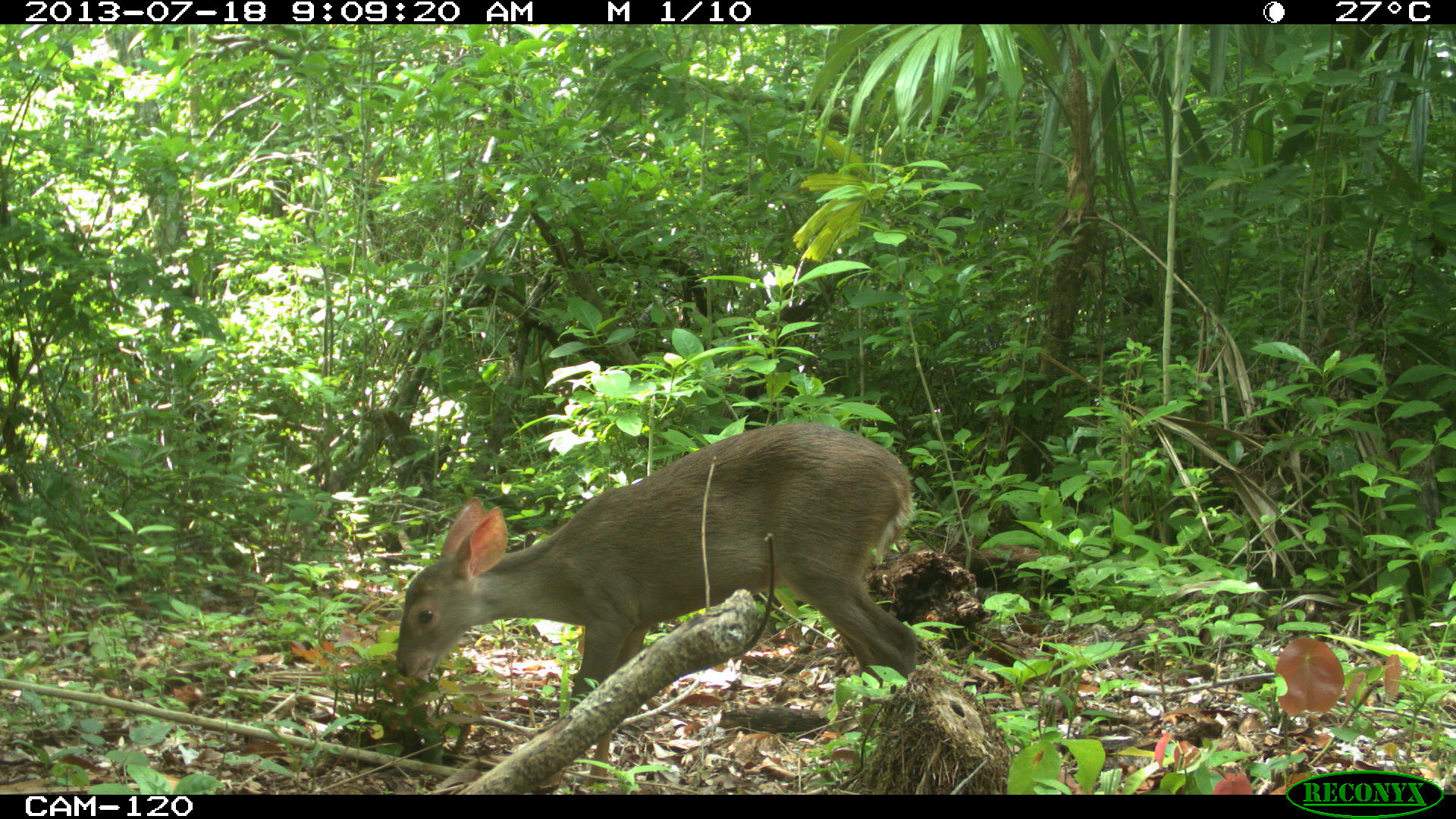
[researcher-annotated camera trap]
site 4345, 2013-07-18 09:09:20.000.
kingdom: Animalia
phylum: Chordata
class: Mammalia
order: Artiodactyla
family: Cervidae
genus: Odocoileus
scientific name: Odocoileus virginianus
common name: white-tailed deer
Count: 1.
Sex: female.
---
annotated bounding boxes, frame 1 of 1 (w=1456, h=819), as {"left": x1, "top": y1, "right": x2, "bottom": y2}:
odocoileus virginianus: {"left": 388, "top": 420, "right": 920, "bottom": 794}